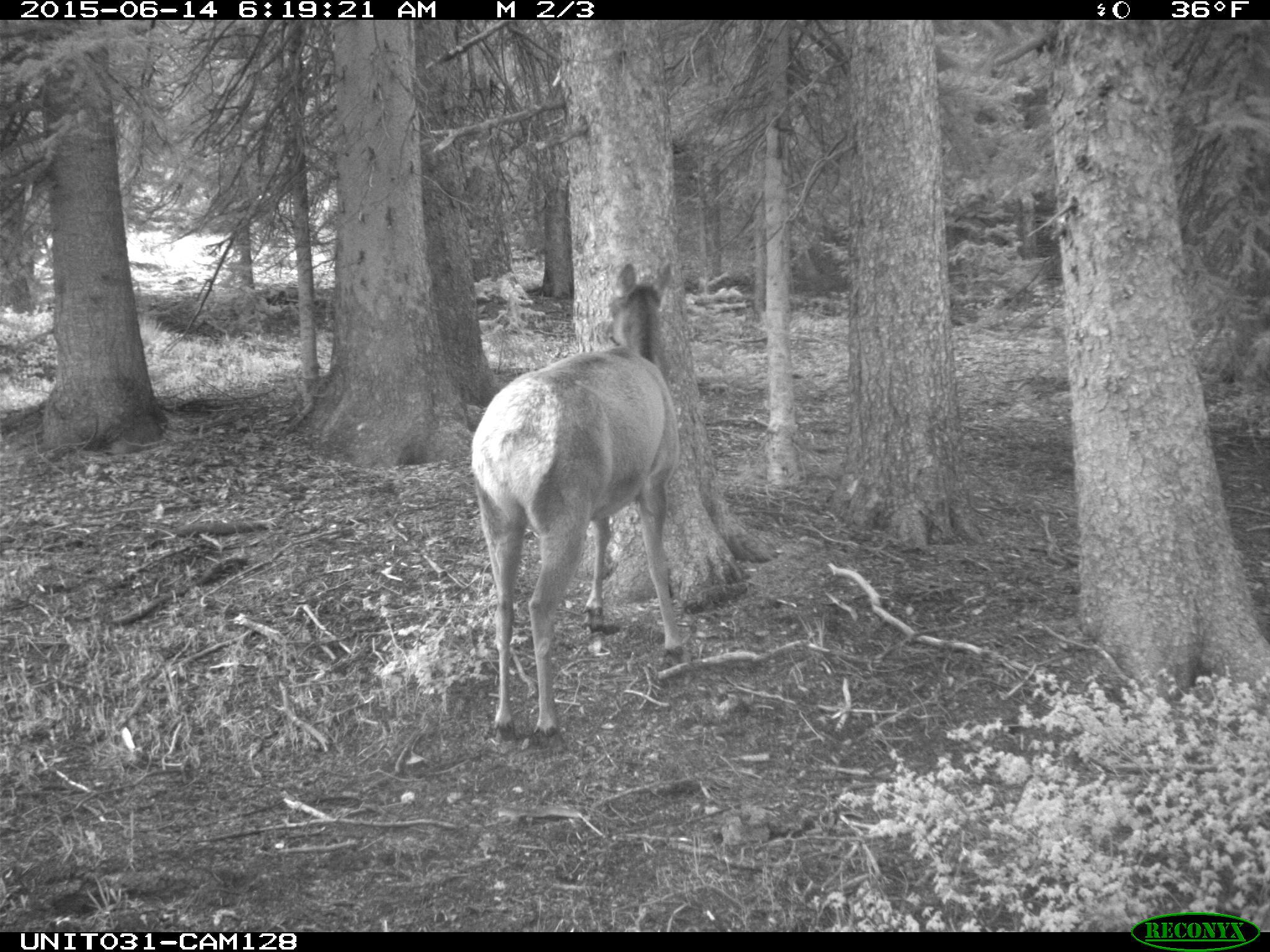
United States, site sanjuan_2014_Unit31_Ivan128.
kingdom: Animalia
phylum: Chordata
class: Mammalia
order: Artiodactyla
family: Cervidae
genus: Cervus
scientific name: Cervus elaphus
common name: red deer